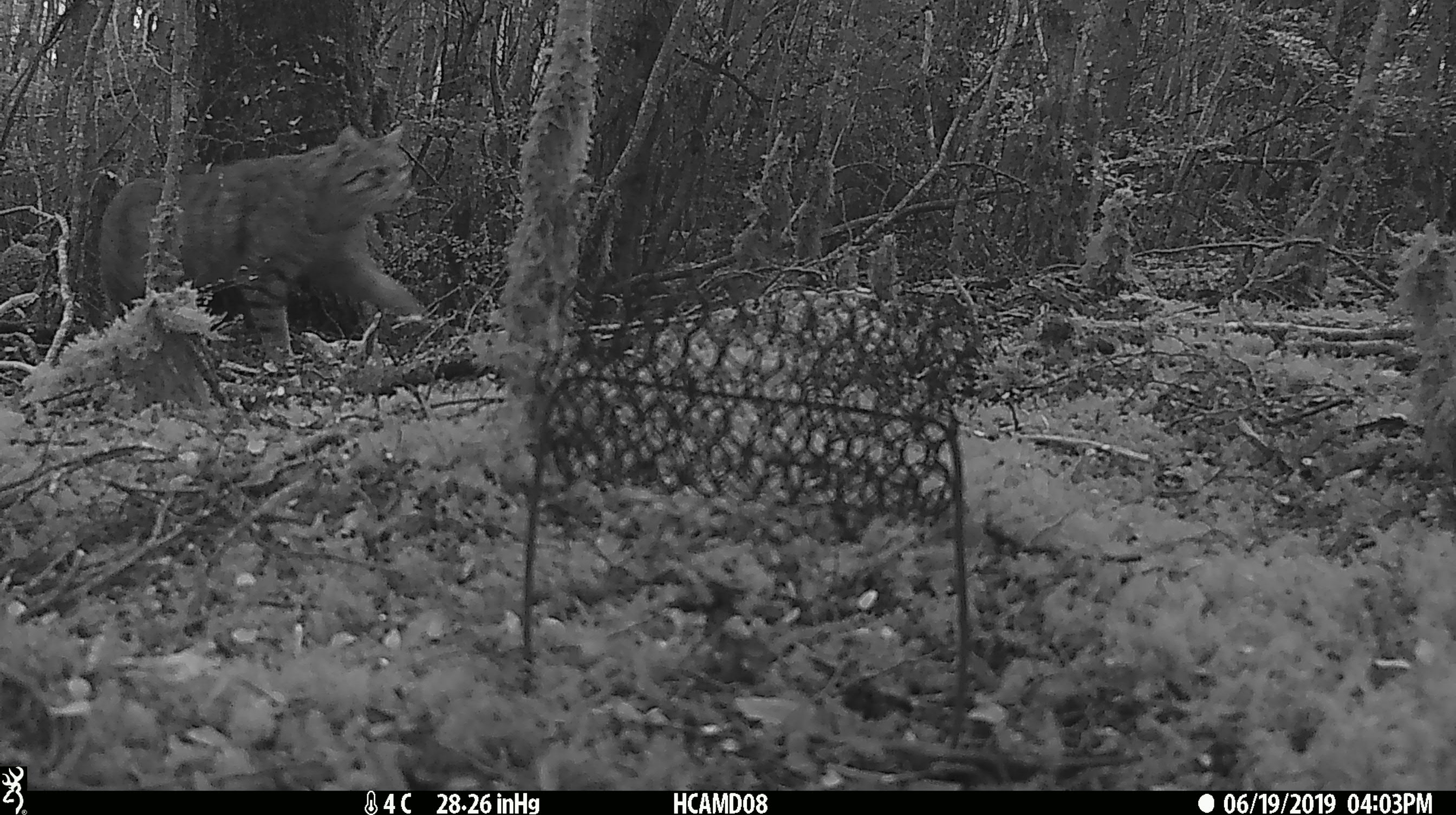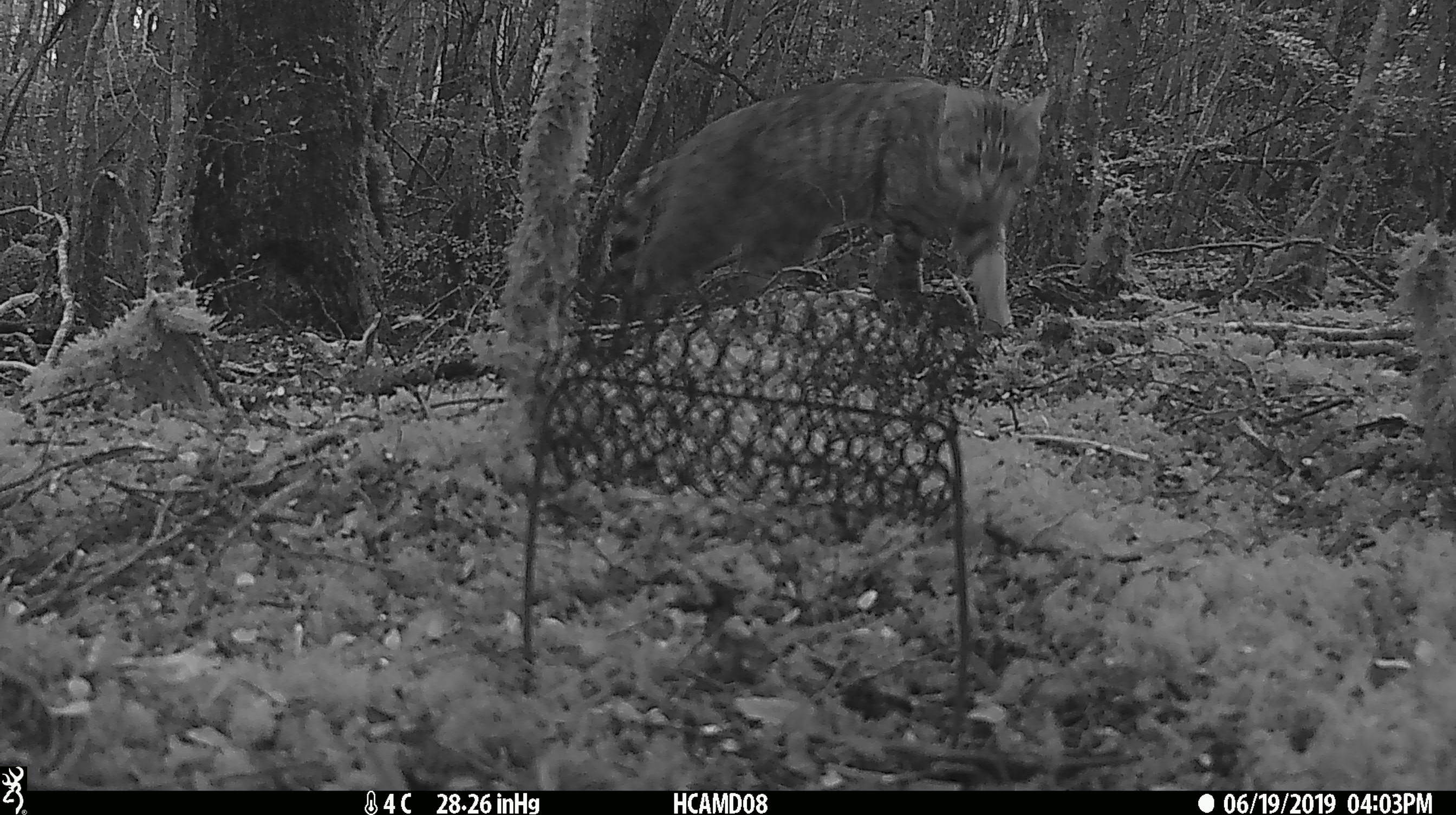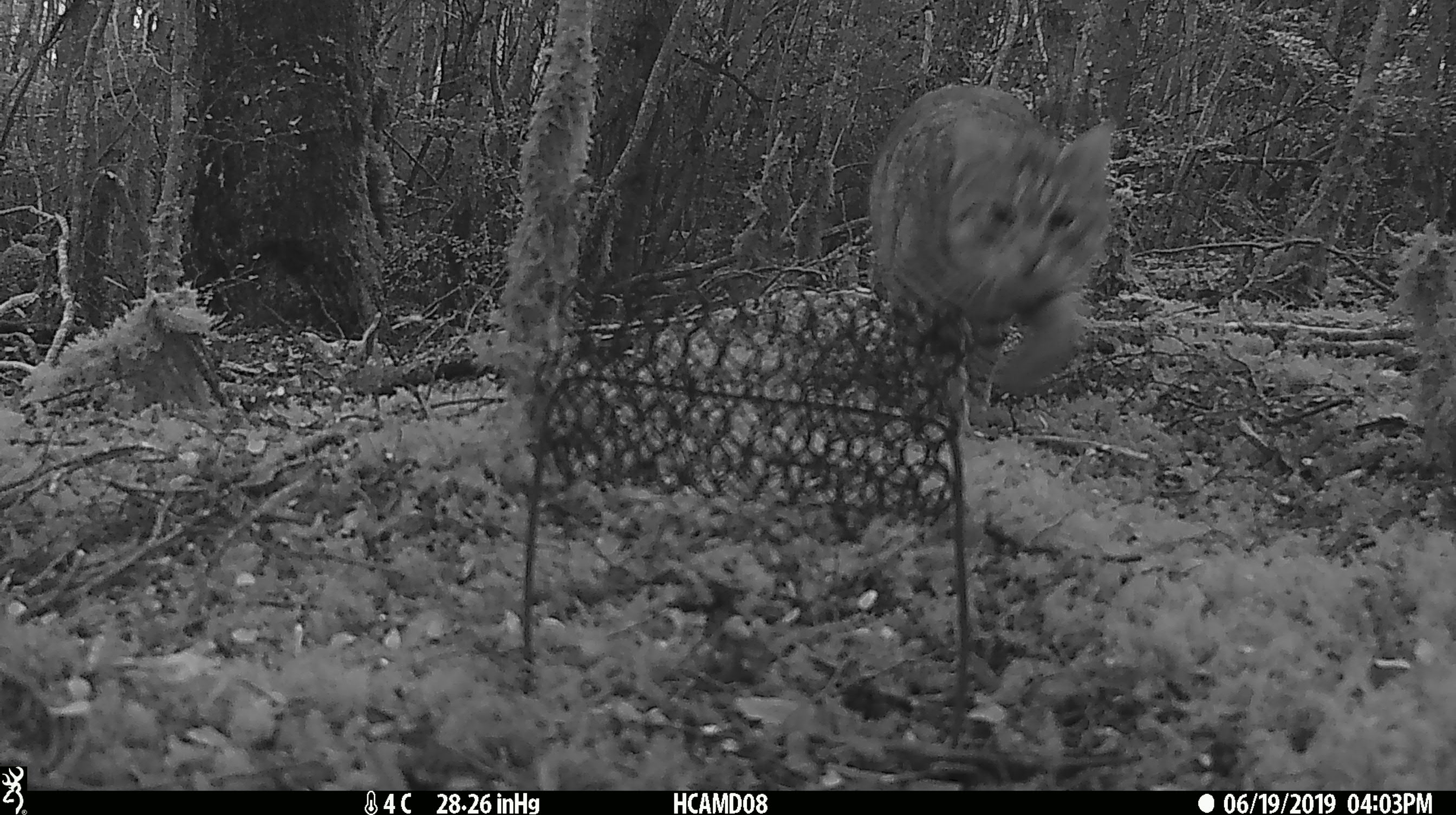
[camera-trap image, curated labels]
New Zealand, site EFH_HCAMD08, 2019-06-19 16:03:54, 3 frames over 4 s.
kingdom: Animalia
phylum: Chordata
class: Mammalia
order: Carnivora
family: Felidae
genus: Felis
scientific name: Felis catus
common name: domestic cat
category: cat